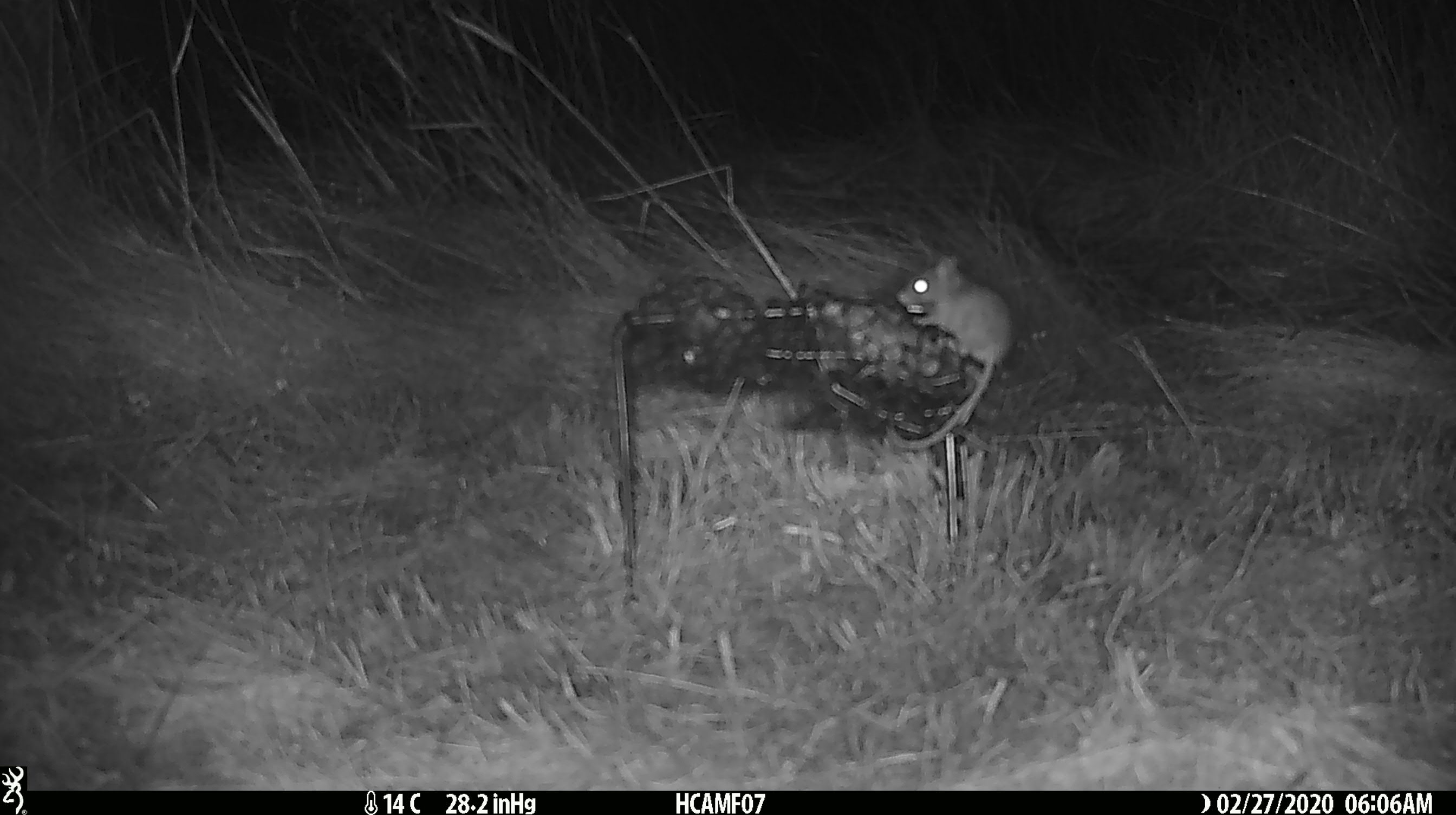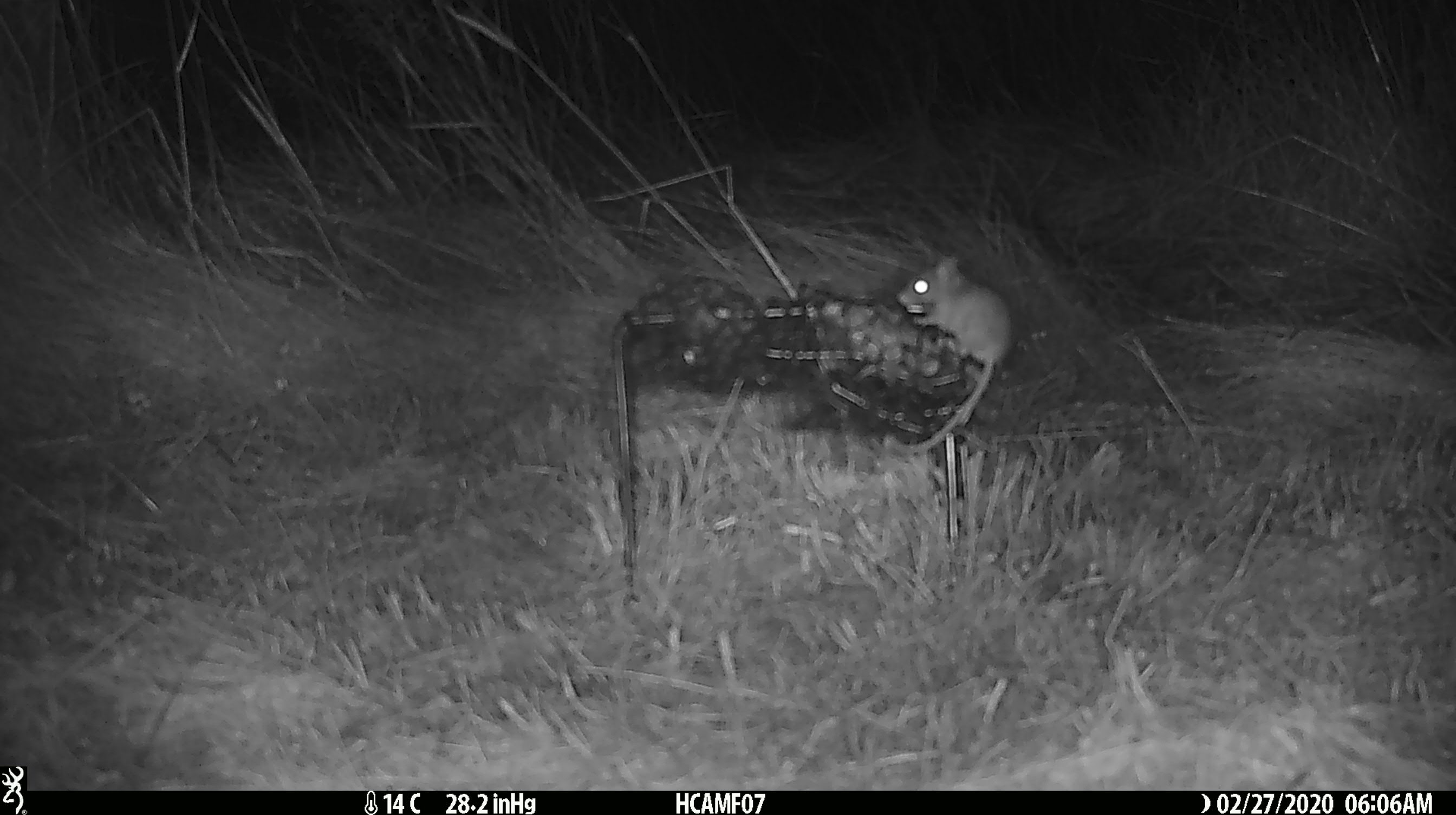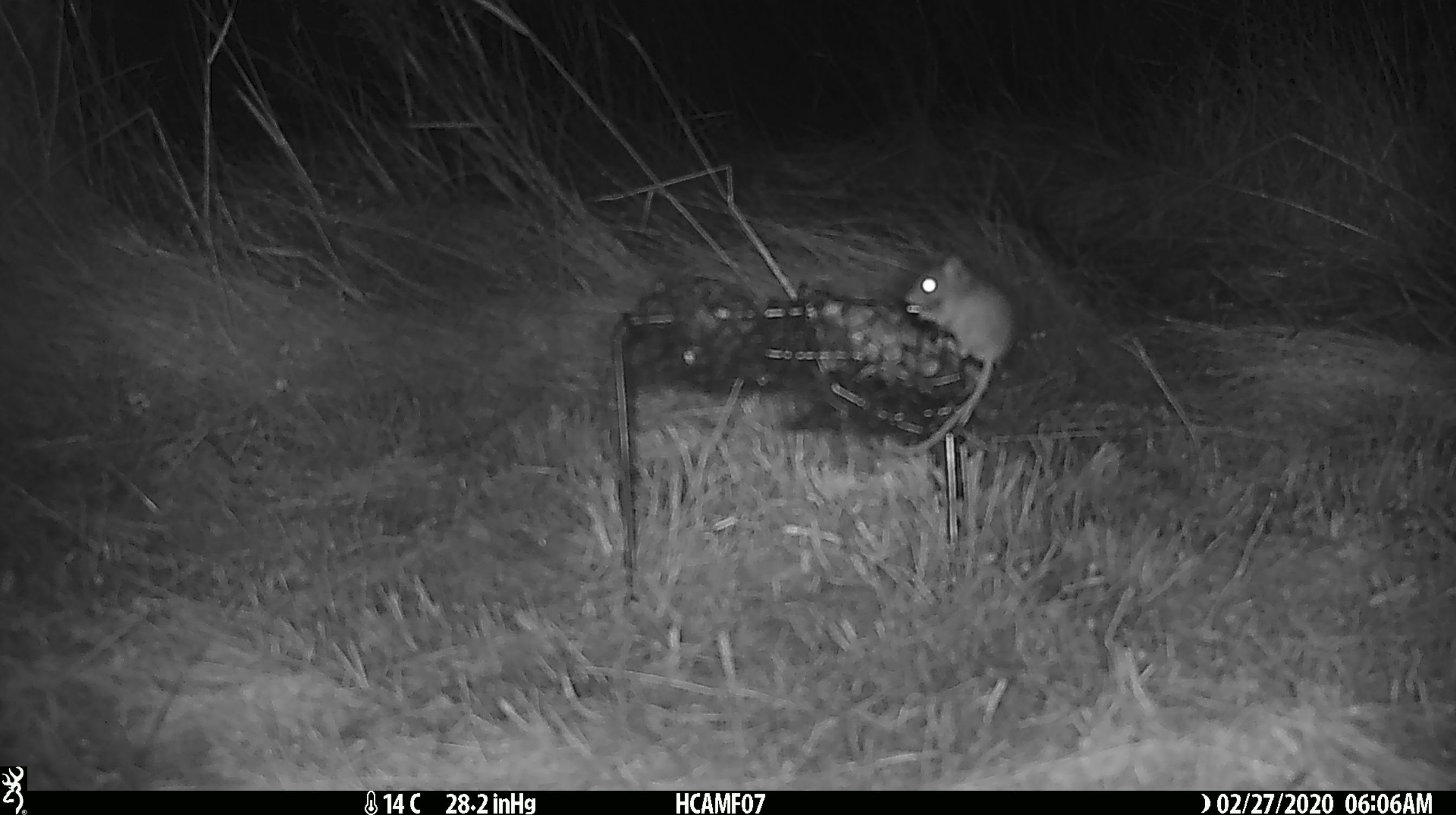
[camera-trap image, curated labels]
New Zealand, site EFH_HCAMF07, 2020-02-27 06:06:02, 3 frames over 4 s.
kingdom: Animalia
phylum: Chordata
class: Mammalia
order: Rodentia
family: Muridae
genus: Mus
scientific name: Mus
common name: mouse